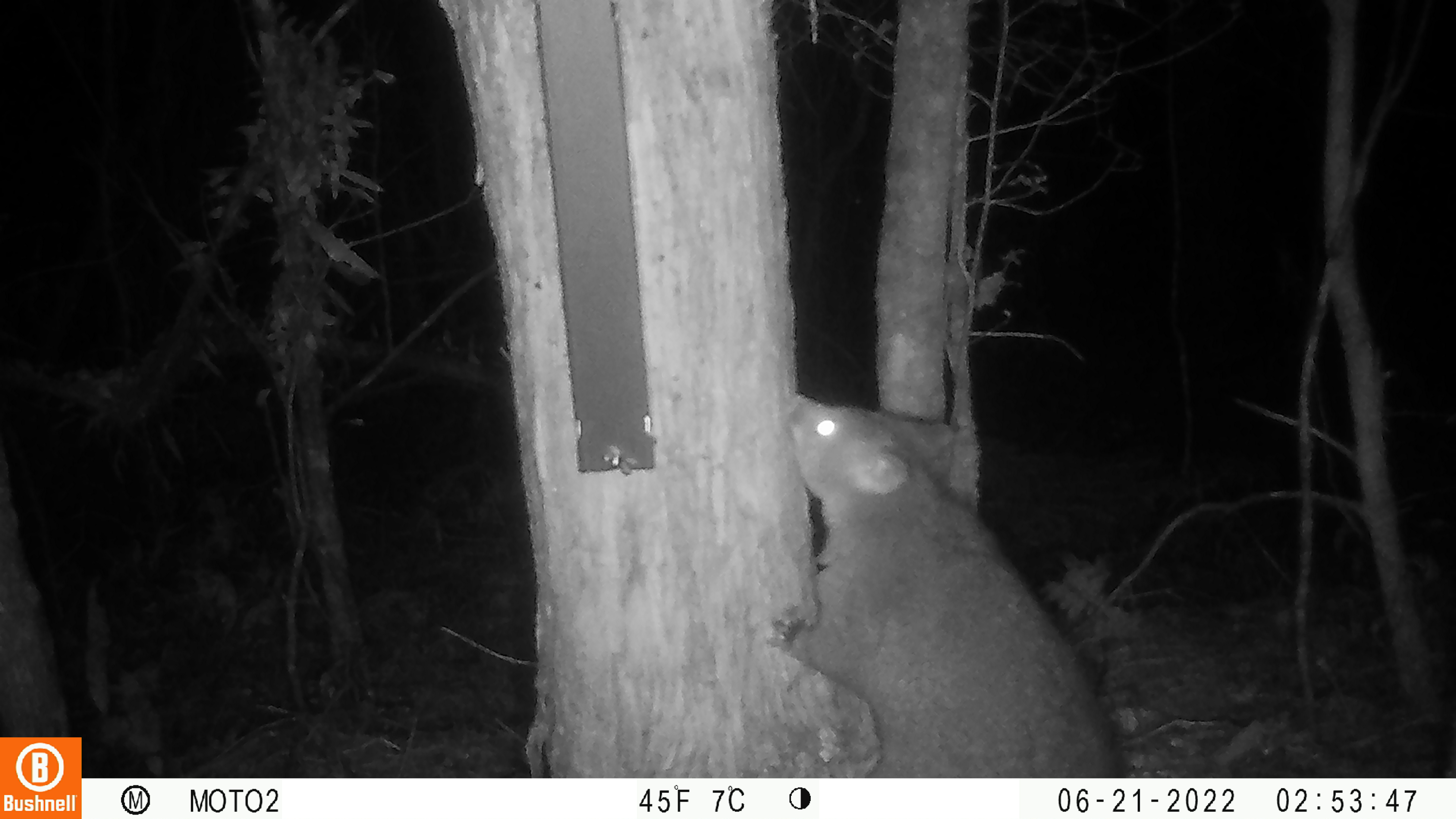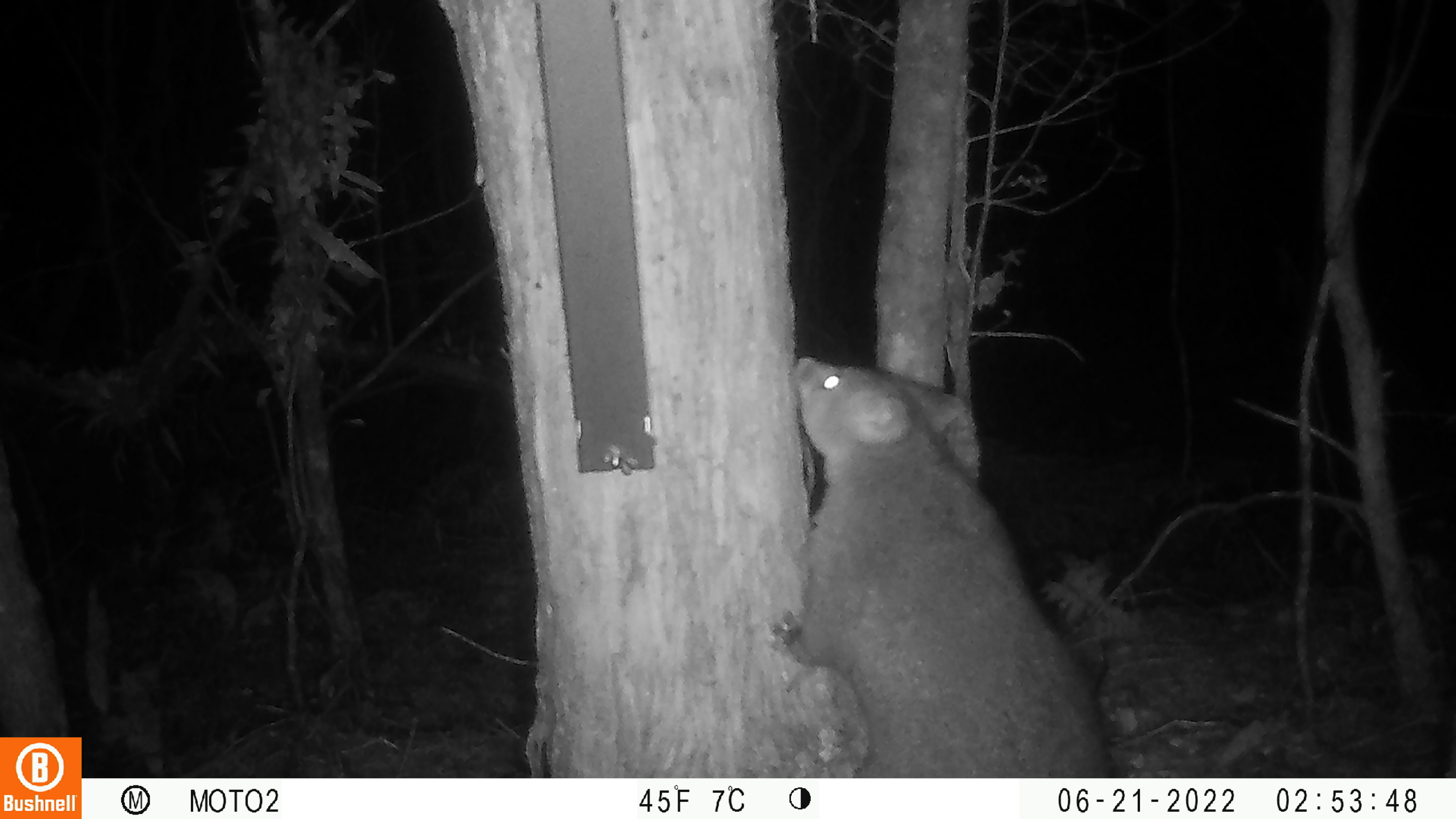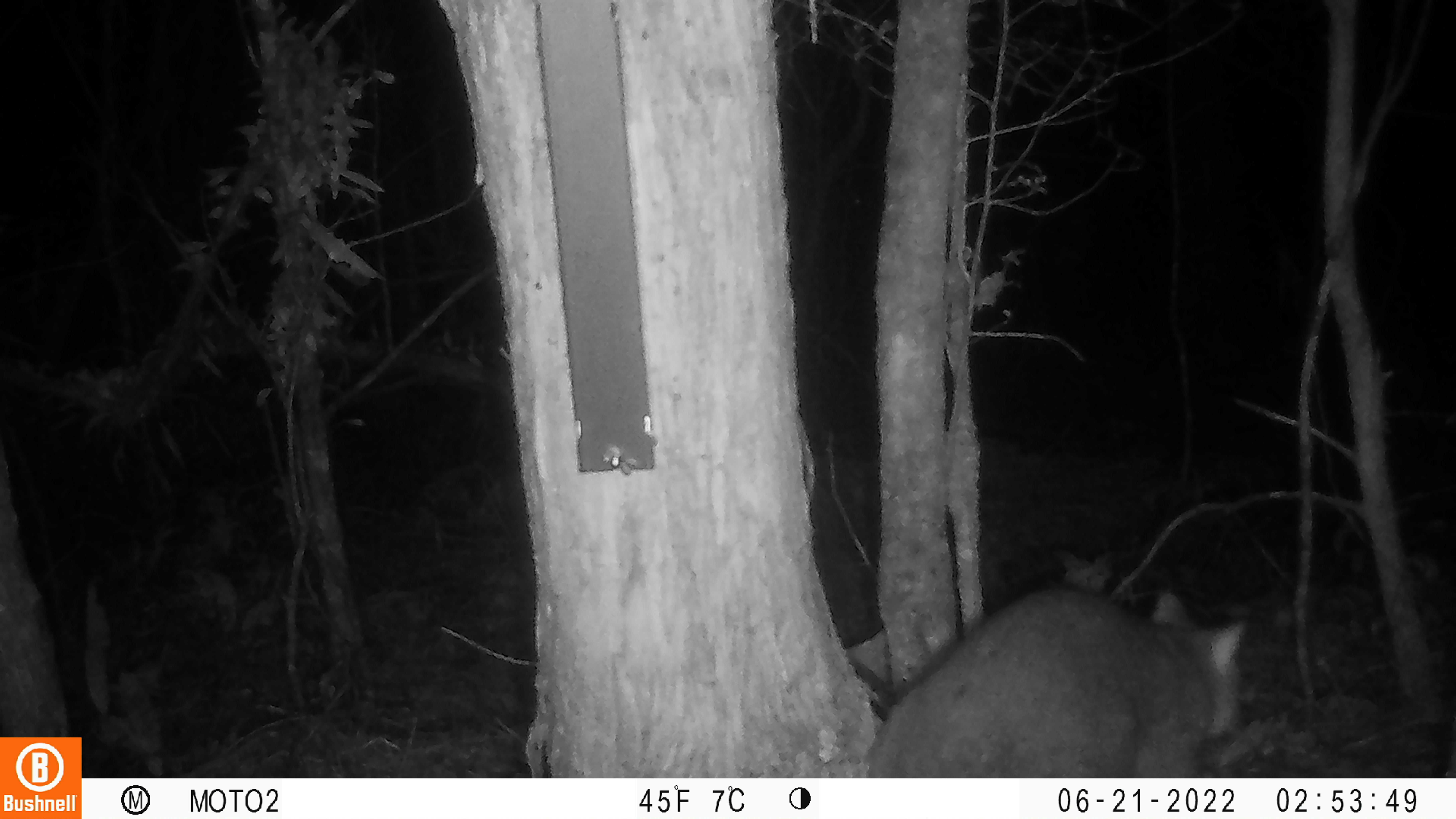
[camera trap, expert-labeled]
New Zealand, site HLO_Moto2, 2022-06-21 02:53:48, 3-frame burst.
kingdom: Animalia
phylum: Chordata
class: Mammalia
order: Diprotodontia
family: Phalangeridae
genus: Trichosurus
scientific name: Trichosurus vulpecula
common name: common brushtail possum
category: possum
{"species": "possum (common brushtail possum) (Trichosurus vulpecula)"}